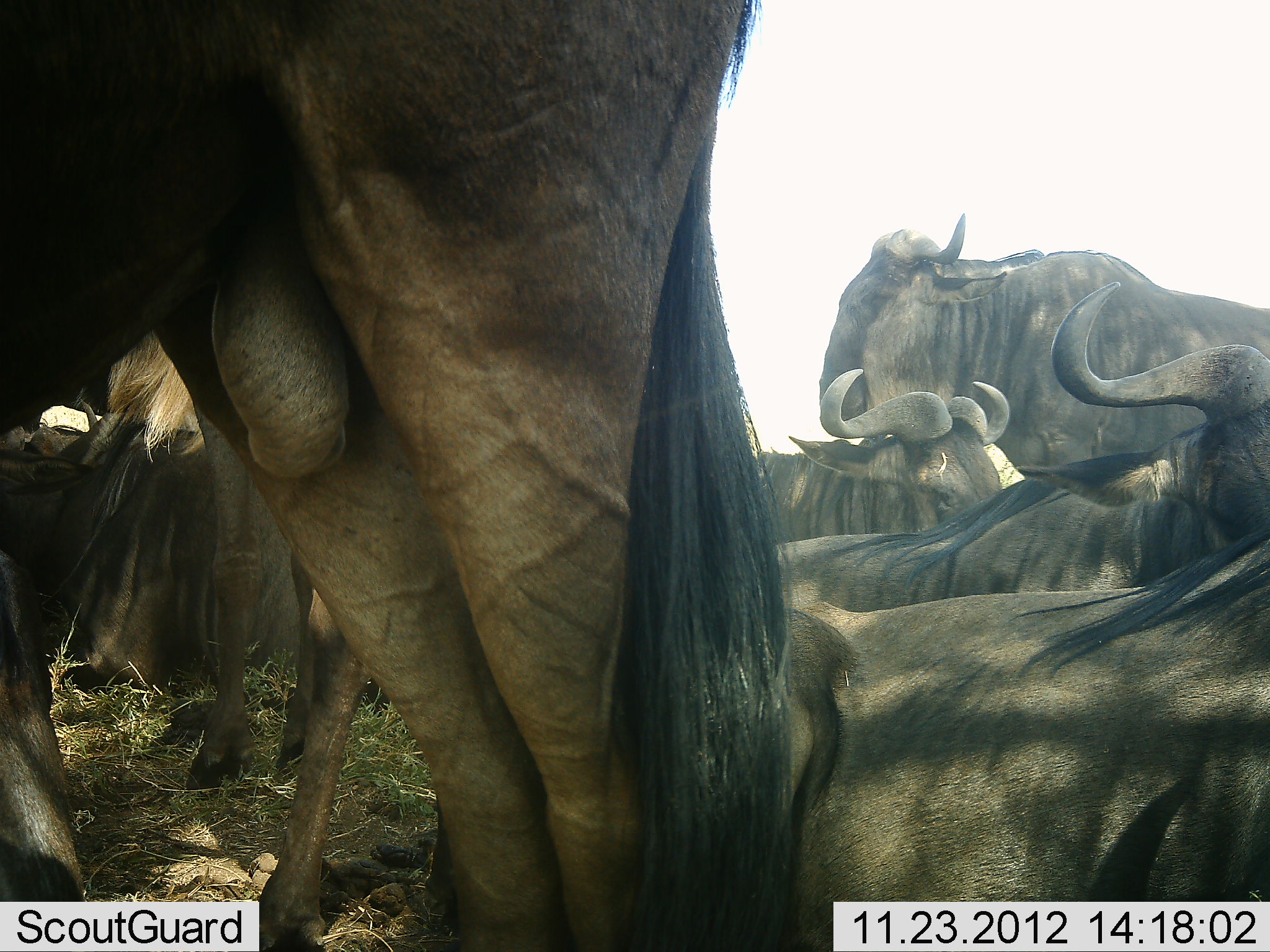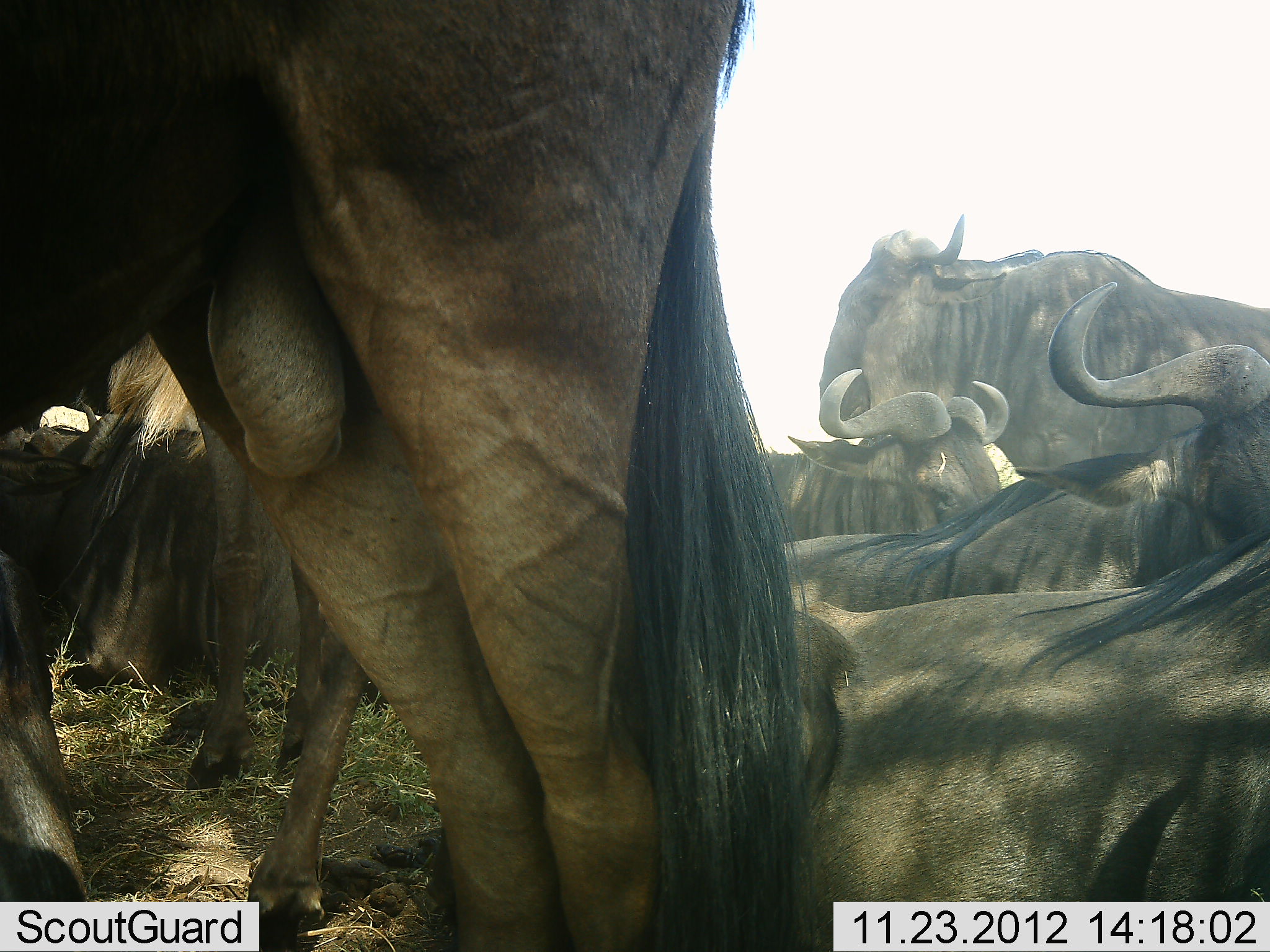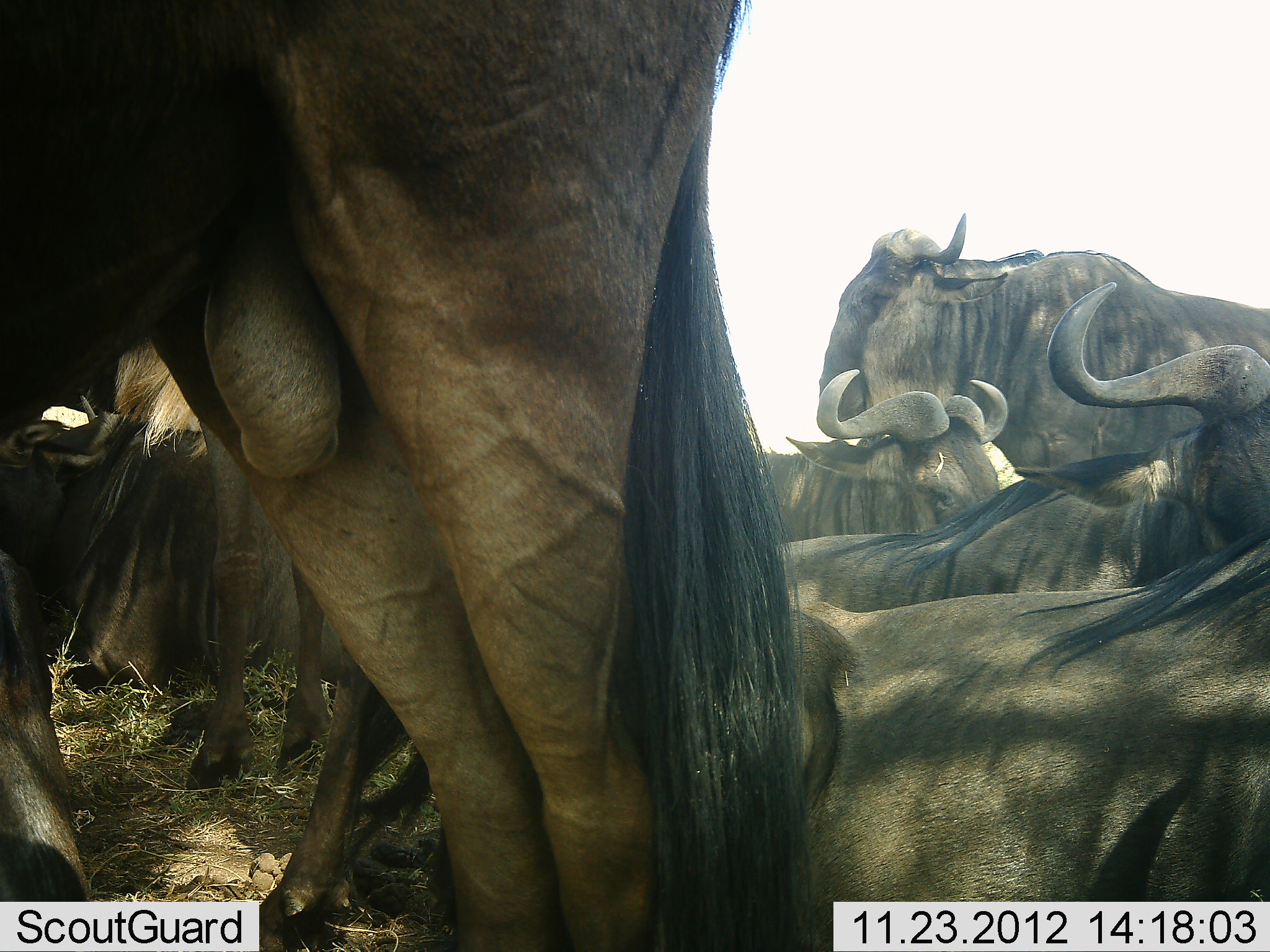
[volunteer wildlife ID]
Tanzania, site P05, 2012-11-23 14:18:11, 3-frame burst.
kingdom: Animalia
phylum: Chordata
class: Mammalia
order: Artiodactyla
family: Bovidae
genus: Connochaetes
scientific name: Connochaetes taurinus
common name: blue wildebeest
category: wildebeest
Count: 7.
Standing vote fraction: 100%.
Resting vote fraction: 100%.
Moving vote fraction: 0%.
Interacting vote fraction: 0%.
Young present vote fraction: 0%.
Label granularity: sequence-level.